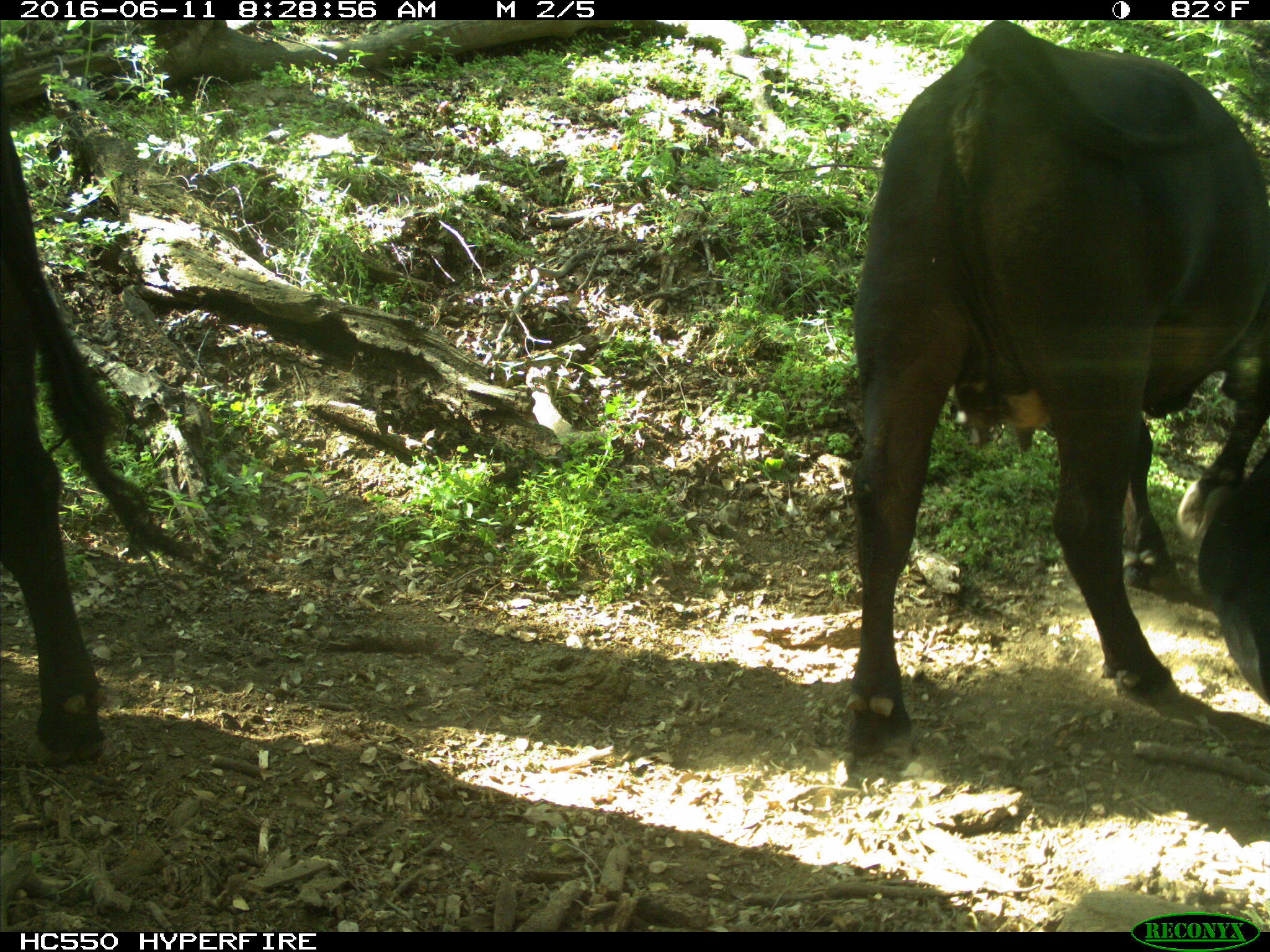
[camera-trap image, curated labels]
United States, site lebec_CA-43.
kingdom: Animalia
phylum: Chordata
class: Mammalia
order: Artiodactyla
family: Bovidae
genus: Bos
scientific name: Bos taurus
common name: domestic cow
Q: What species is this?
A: Bos taurus (domestic cow).